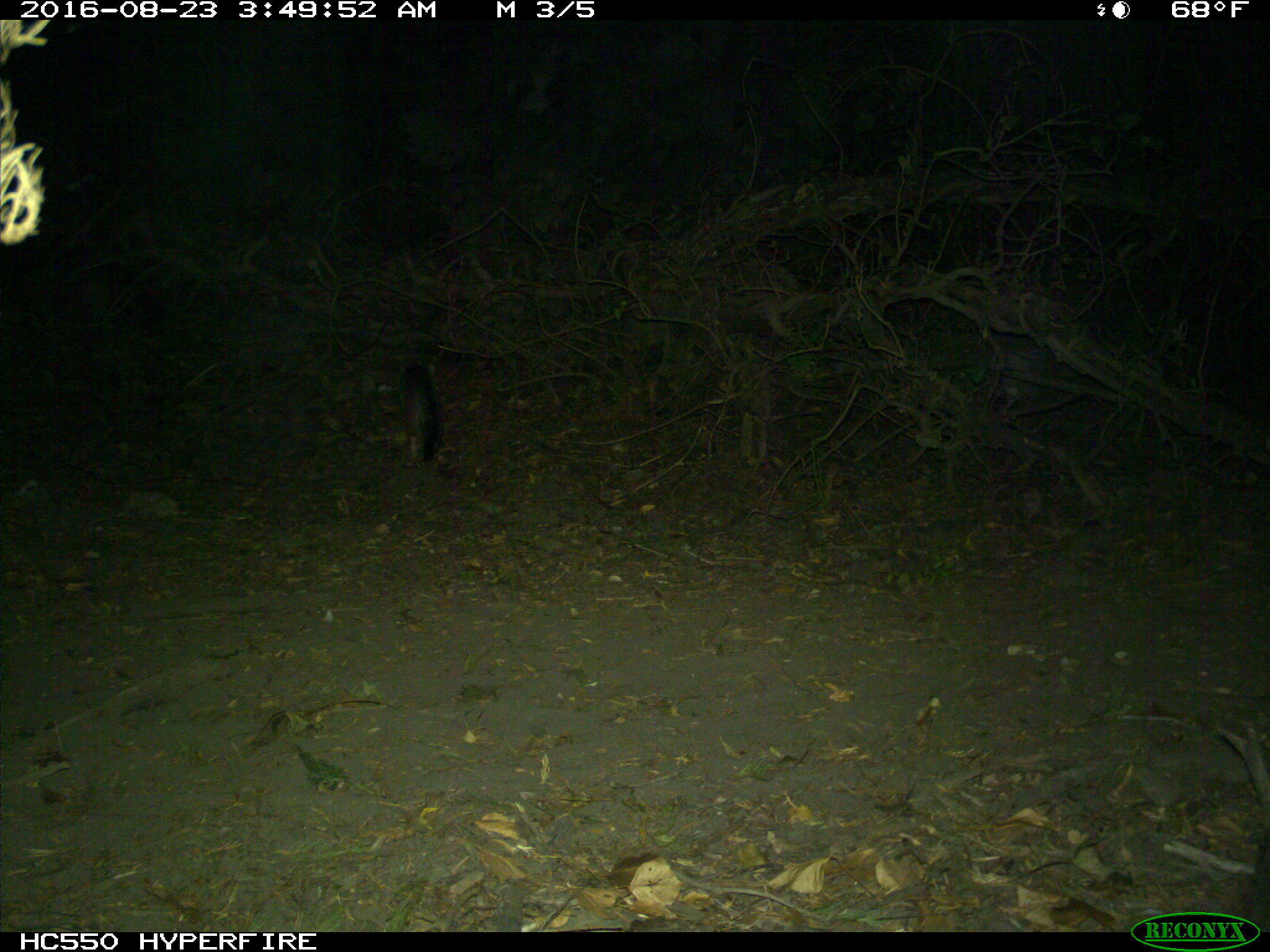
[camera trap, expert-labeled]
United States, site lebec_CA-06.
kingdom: Animalia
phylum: Chordata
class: Mammalia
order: Carnivora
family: Canidae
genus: Urocyon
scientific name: Urocyon cinereoargenteus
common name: gray fox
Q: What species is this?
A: Urocyon cinereoargenteus (gray fox).